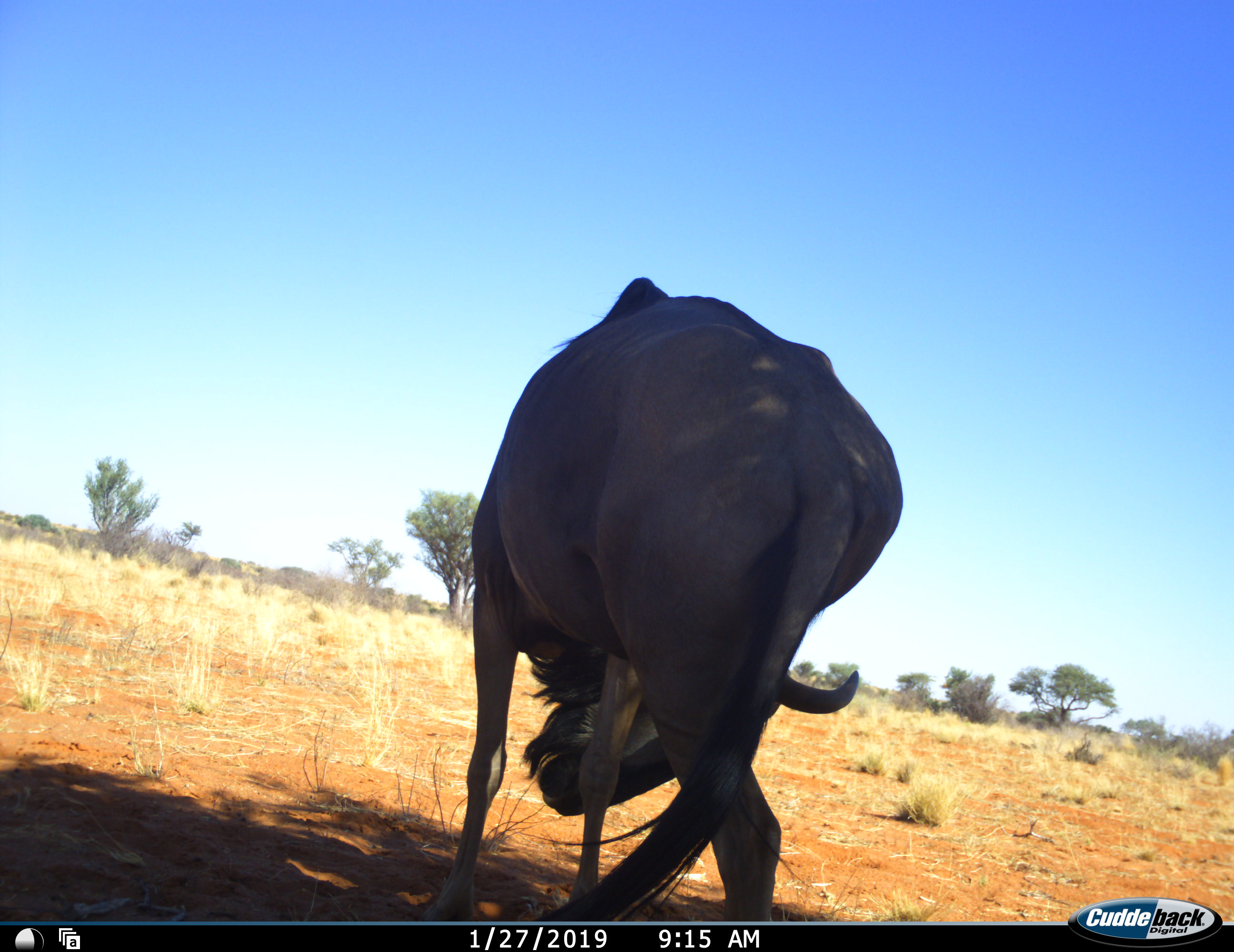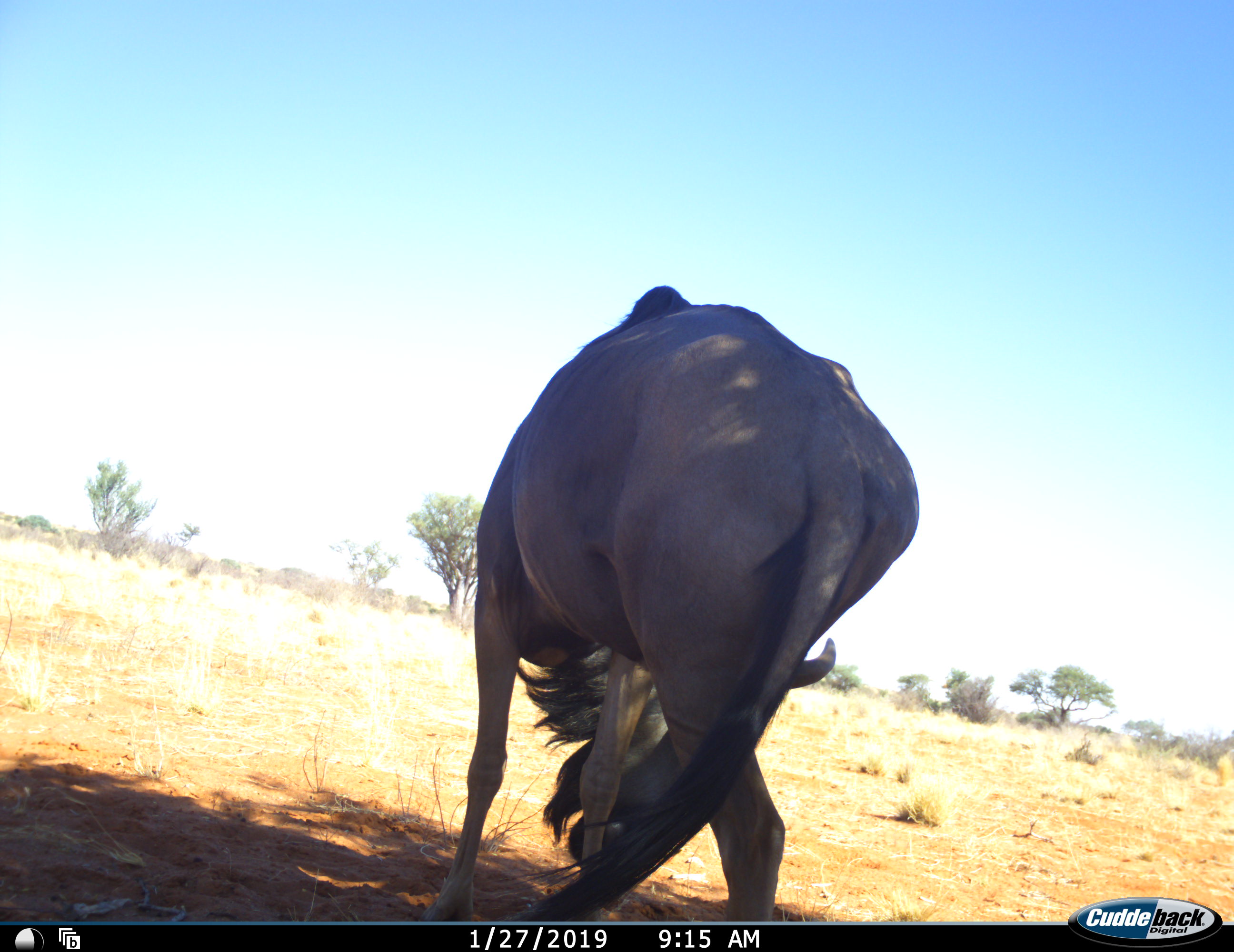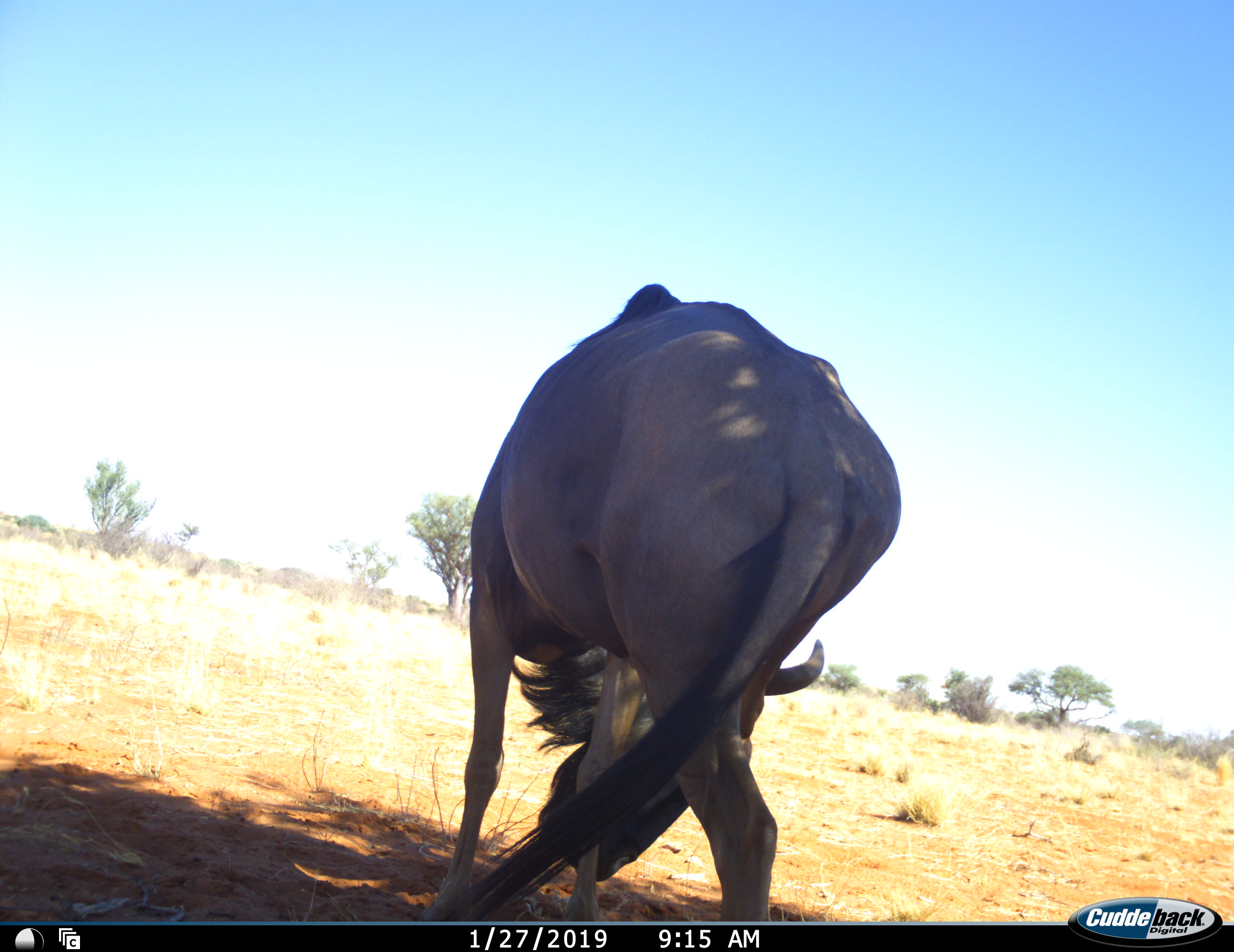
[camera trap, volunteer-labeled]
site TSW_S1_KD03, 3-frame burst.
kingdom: Animalia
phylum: Chordata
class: Mammalia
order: Artiodactyla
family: Bovidae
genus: Connochaetes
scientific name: Connochaetes taurinus taurinus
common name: blue wildebeest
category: wildebeestblue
Wildebeestblue (blue wildebeest) (Connochaetes taurinus taurinus), count 1. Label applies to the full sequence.